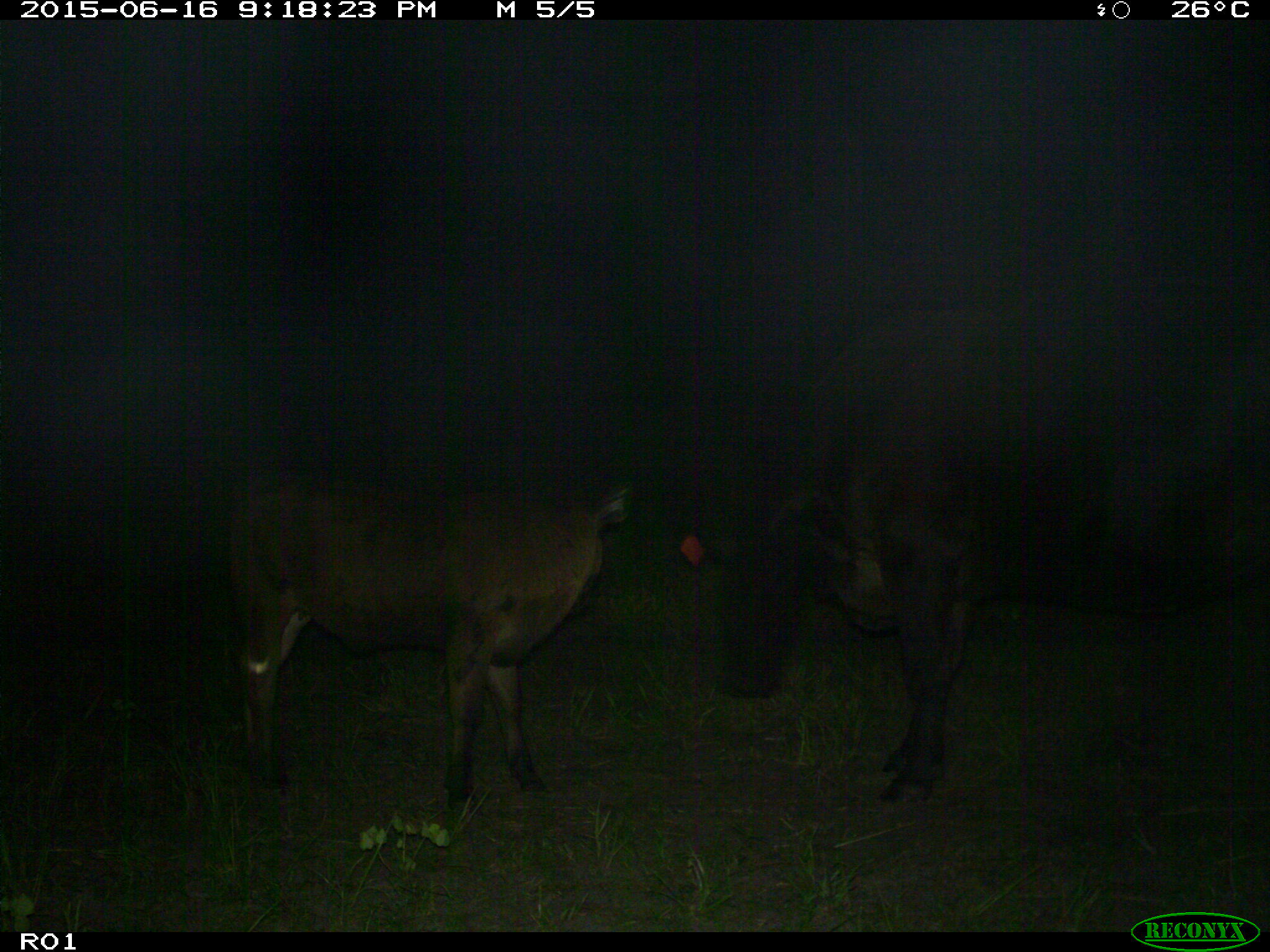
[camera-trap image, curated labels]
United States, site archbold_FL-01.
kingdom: Animalia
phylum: Chordata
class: Mammalia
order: Artiodactyla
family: Bovidae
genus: Bos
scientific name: Bos taurus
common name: domestic cow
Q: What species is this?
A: Bos taurus (domestic cow).